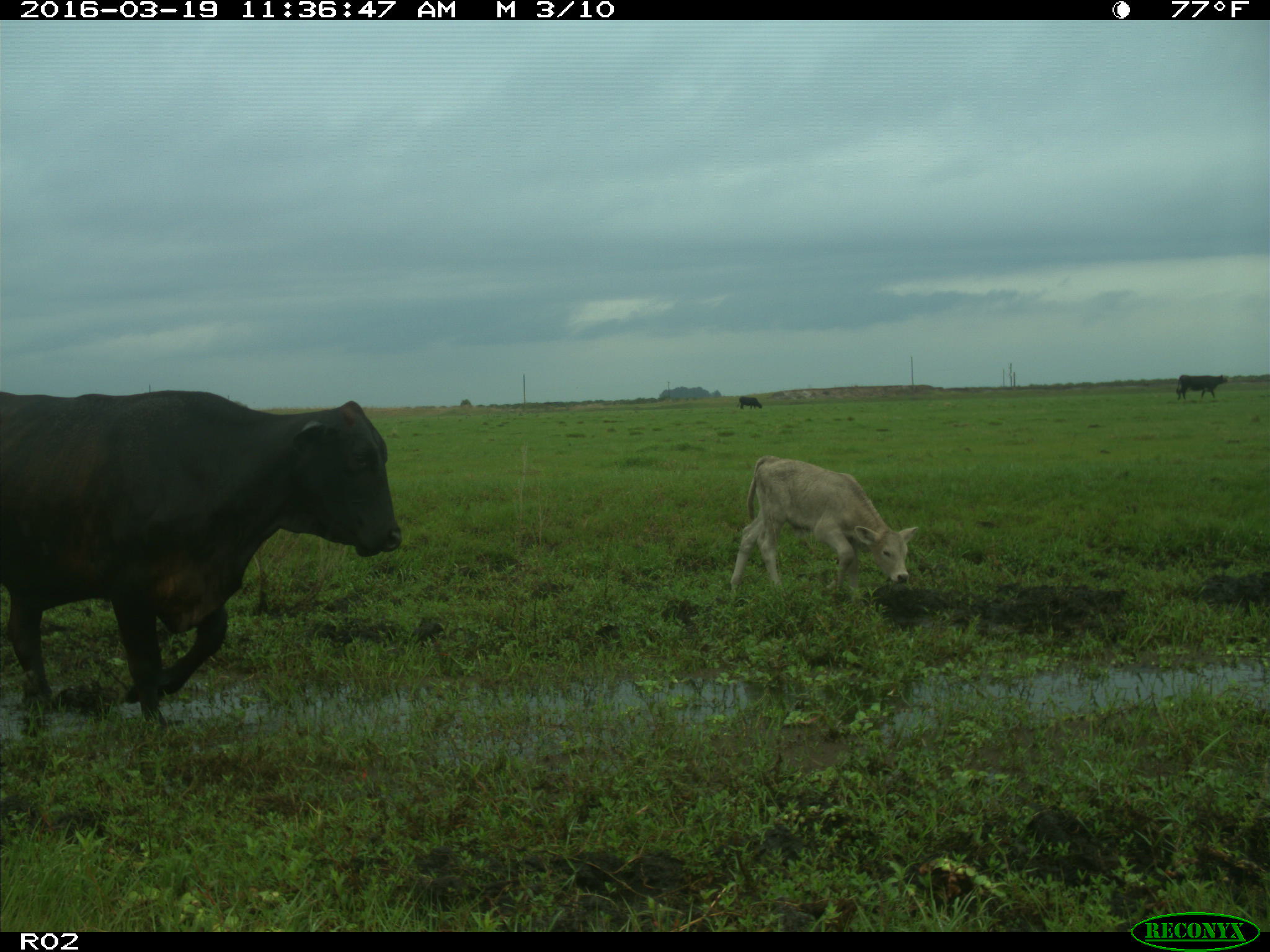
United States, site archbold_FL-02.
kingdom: Animalia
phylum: Chordata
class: Mammalia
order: Artiodactyla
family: Bovidae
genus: Bos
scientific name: Bos taurus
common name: domestic cow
Bos taurus (domestic cow).